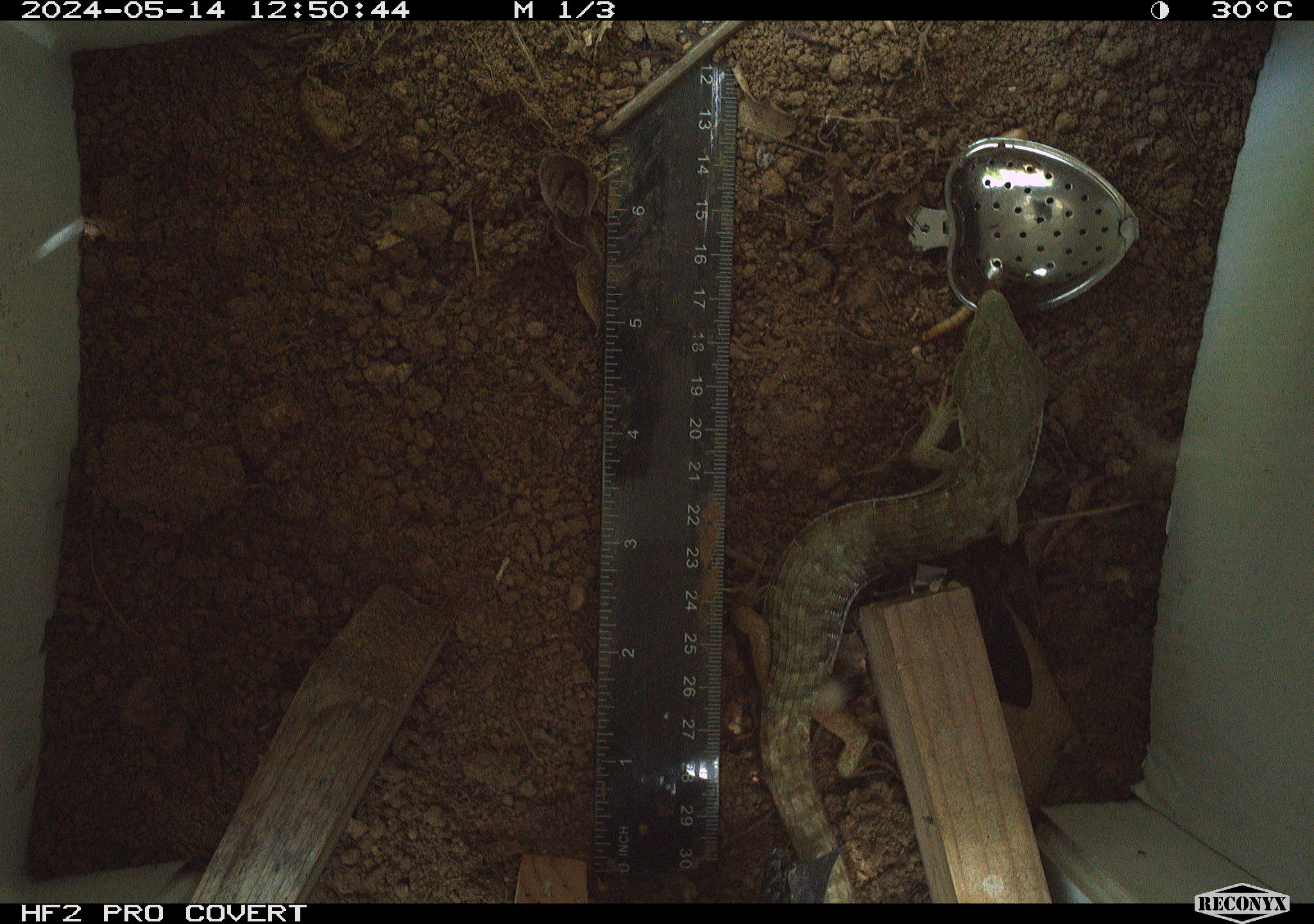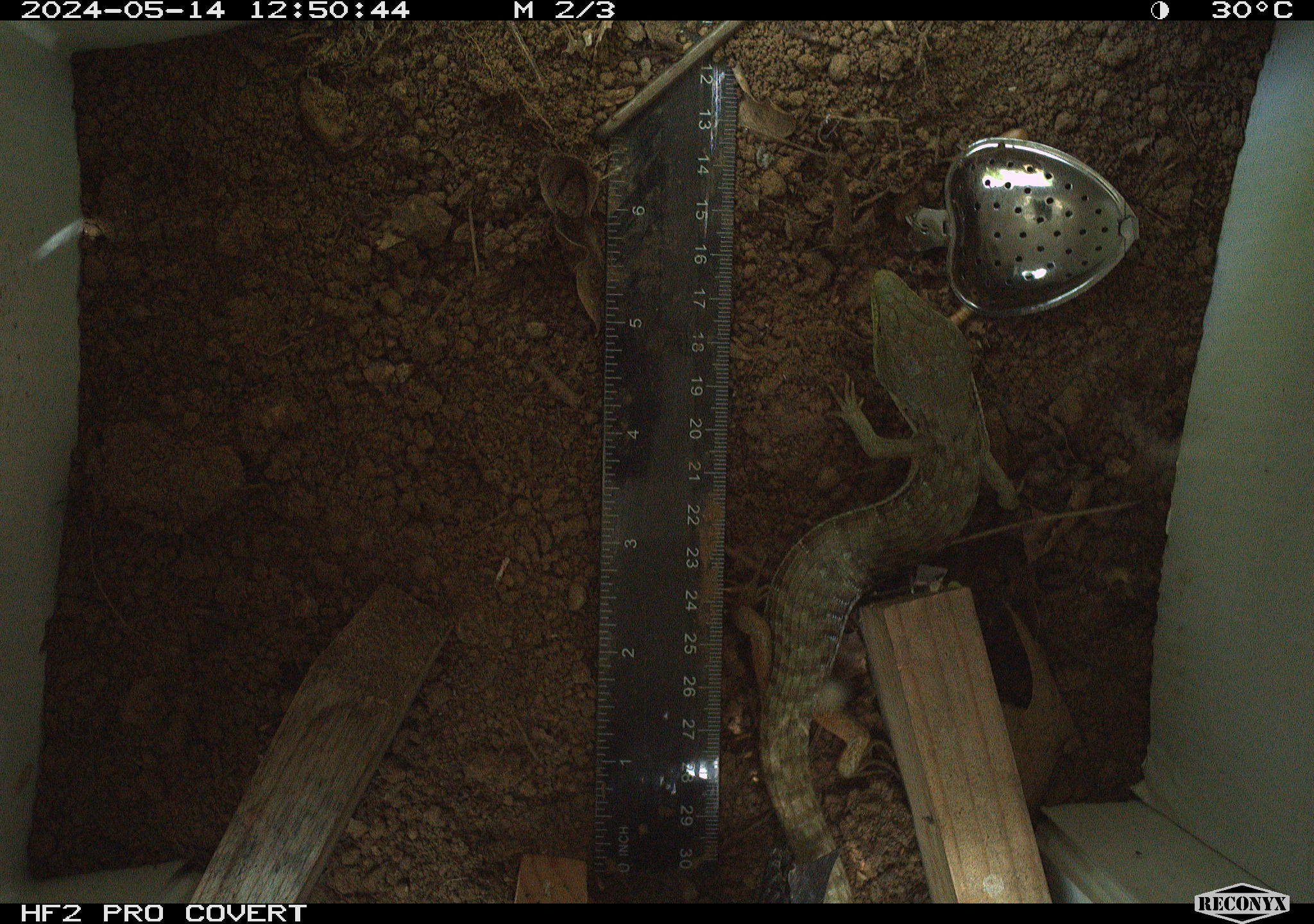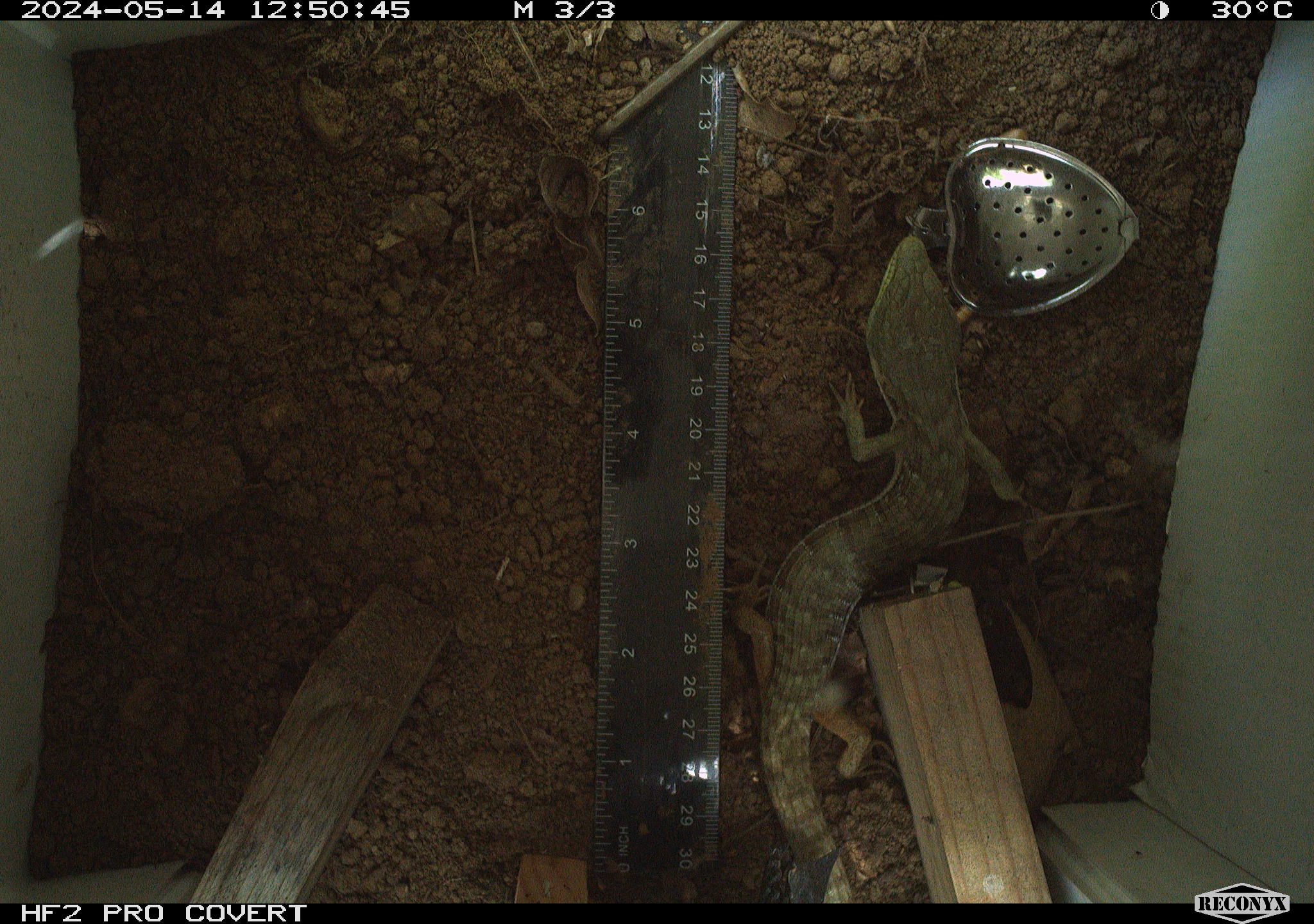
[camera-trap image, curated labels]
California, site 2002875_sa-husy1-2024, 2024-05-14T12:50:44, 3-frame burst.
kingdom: Animalia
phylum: Chordata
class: Reptilia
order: Squamata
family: Anguidae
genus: Elgaria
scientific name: Elgaria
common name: alligator lizards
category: elgaria species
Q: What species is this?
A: Elgaria species (alligator lizards) (Elgaria).